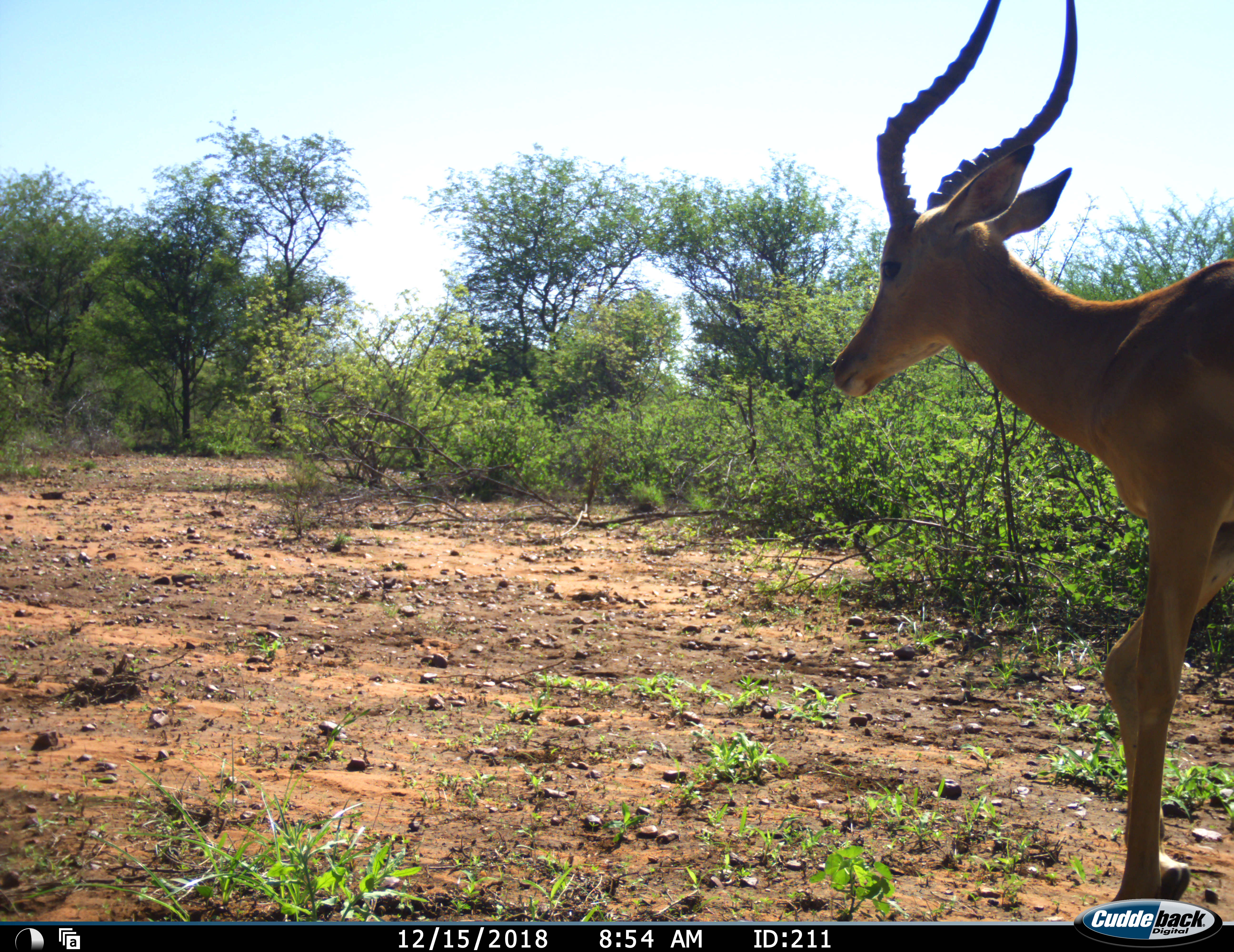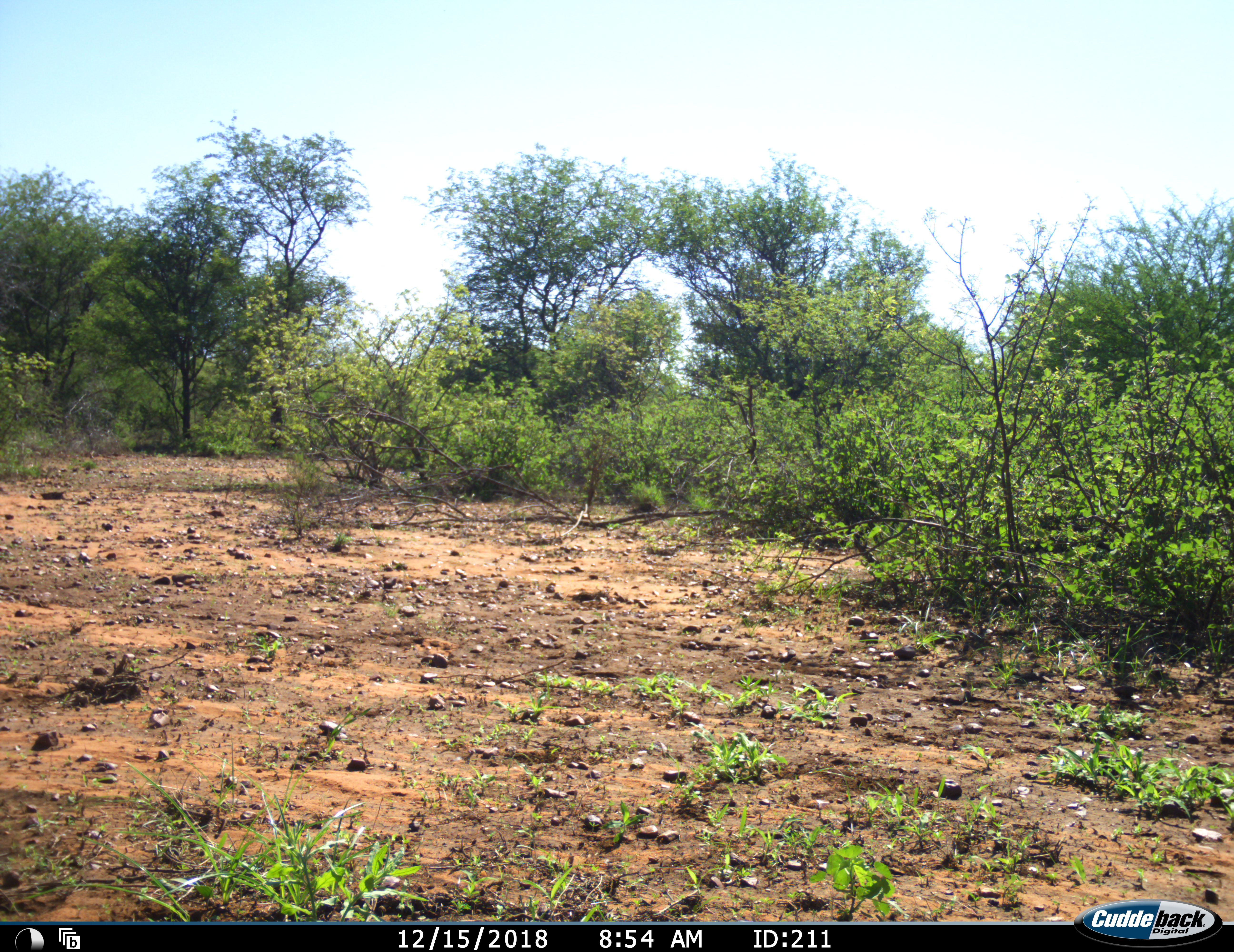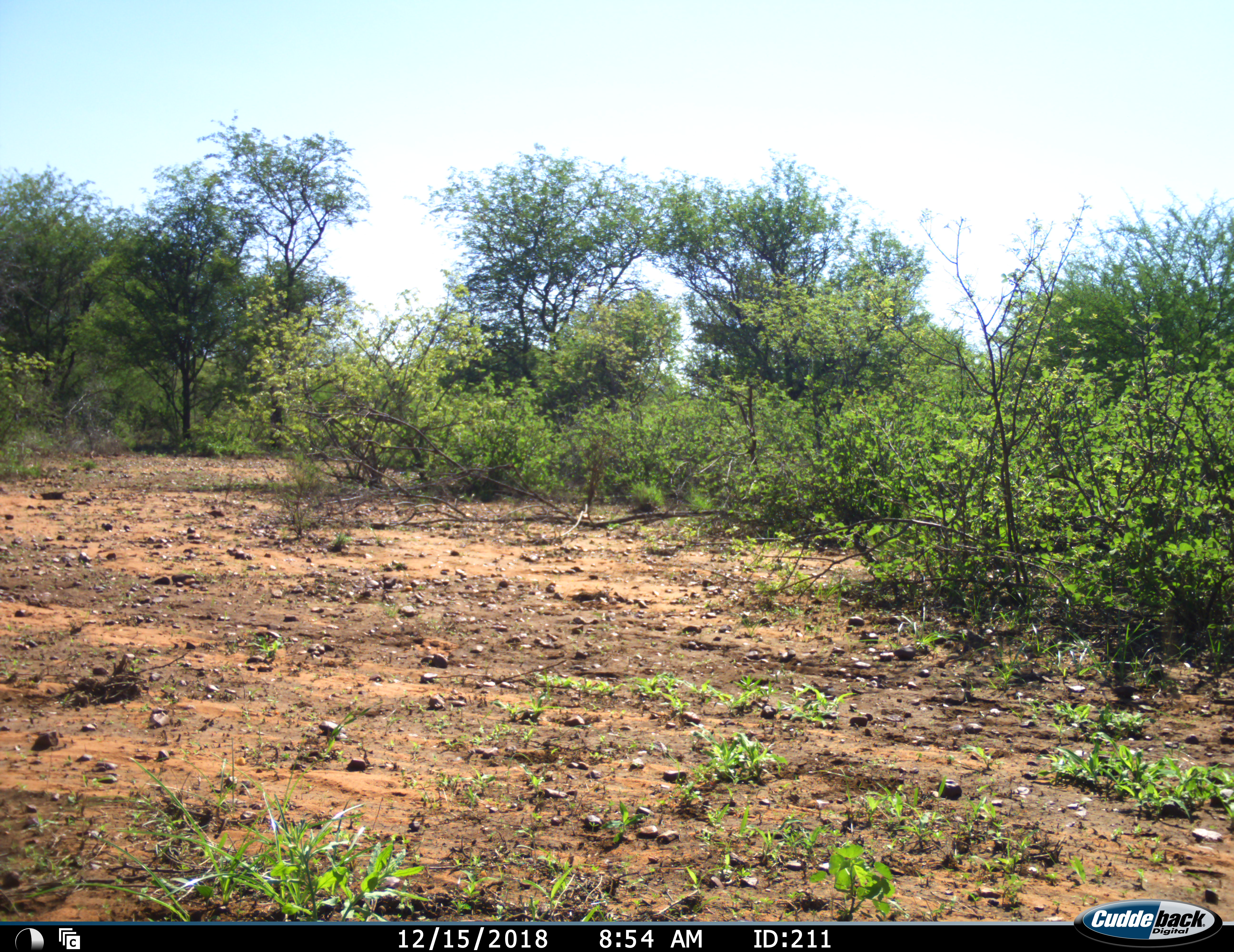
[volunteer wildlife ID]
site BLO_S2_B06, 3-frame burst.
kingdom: Animalia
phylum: Chordata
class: Mammalia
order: Artiodactyla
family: Bovidae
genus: Aepyceros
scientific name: Aepyceros melampus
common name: impala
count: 1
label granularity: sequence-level